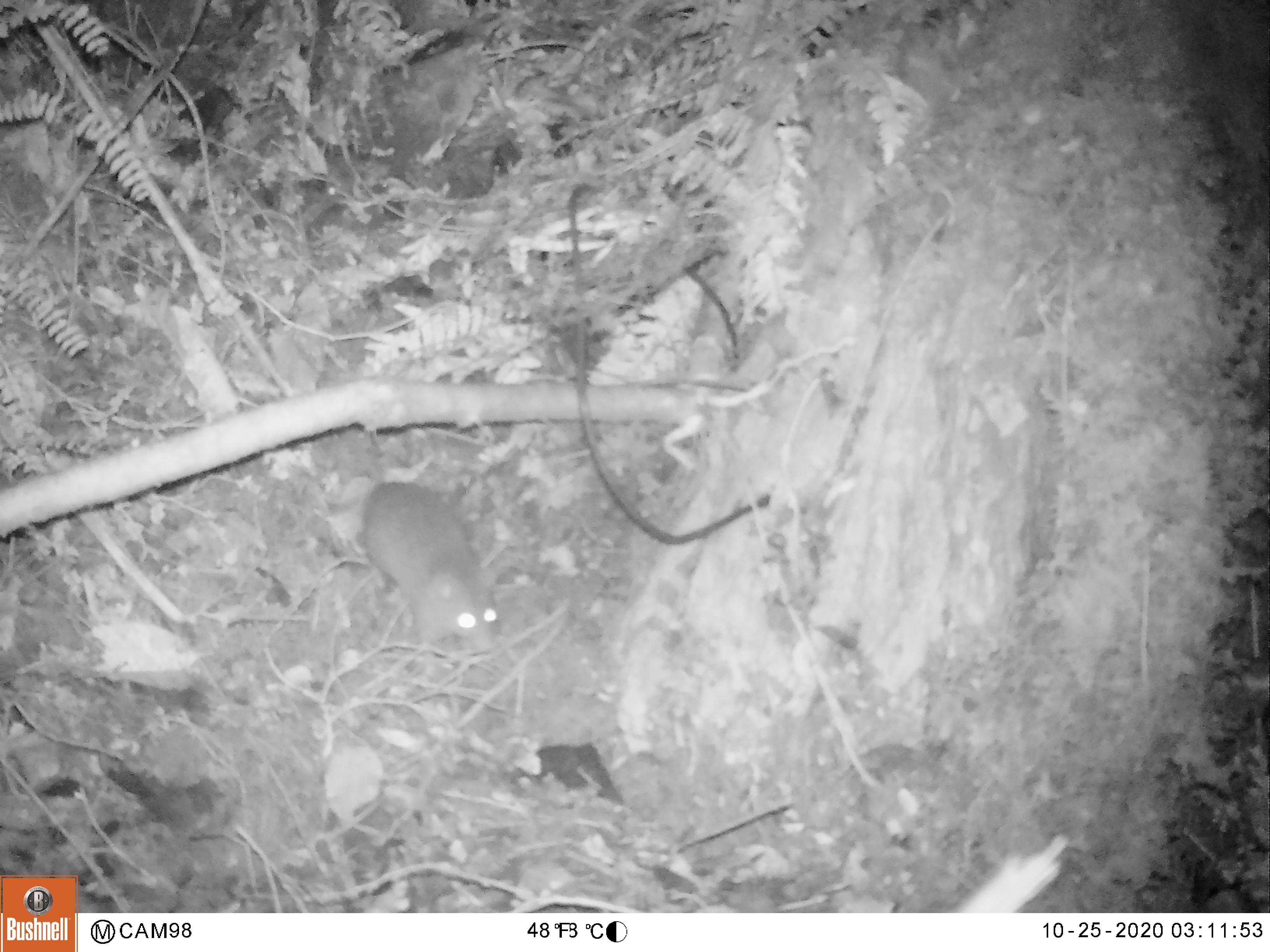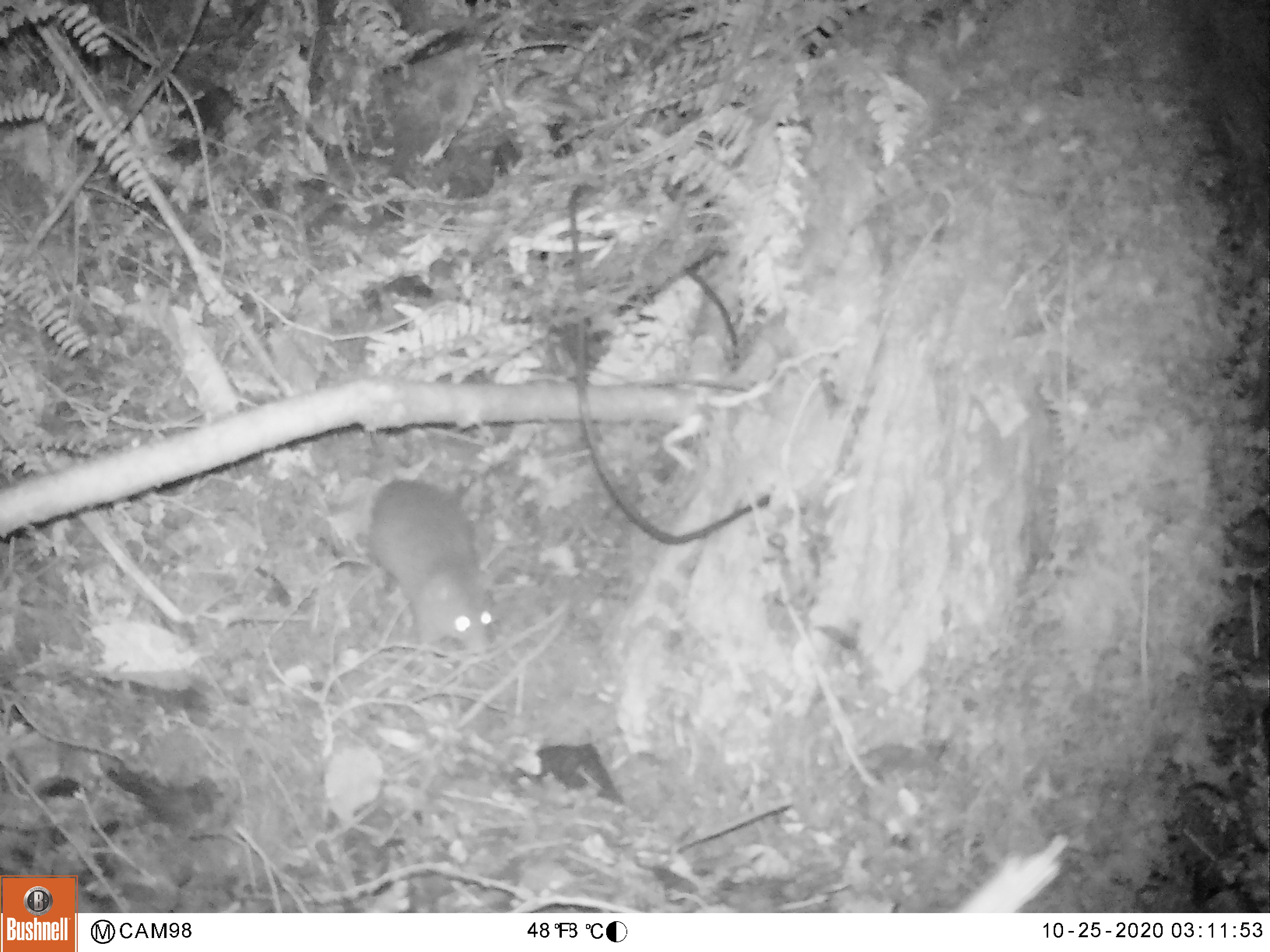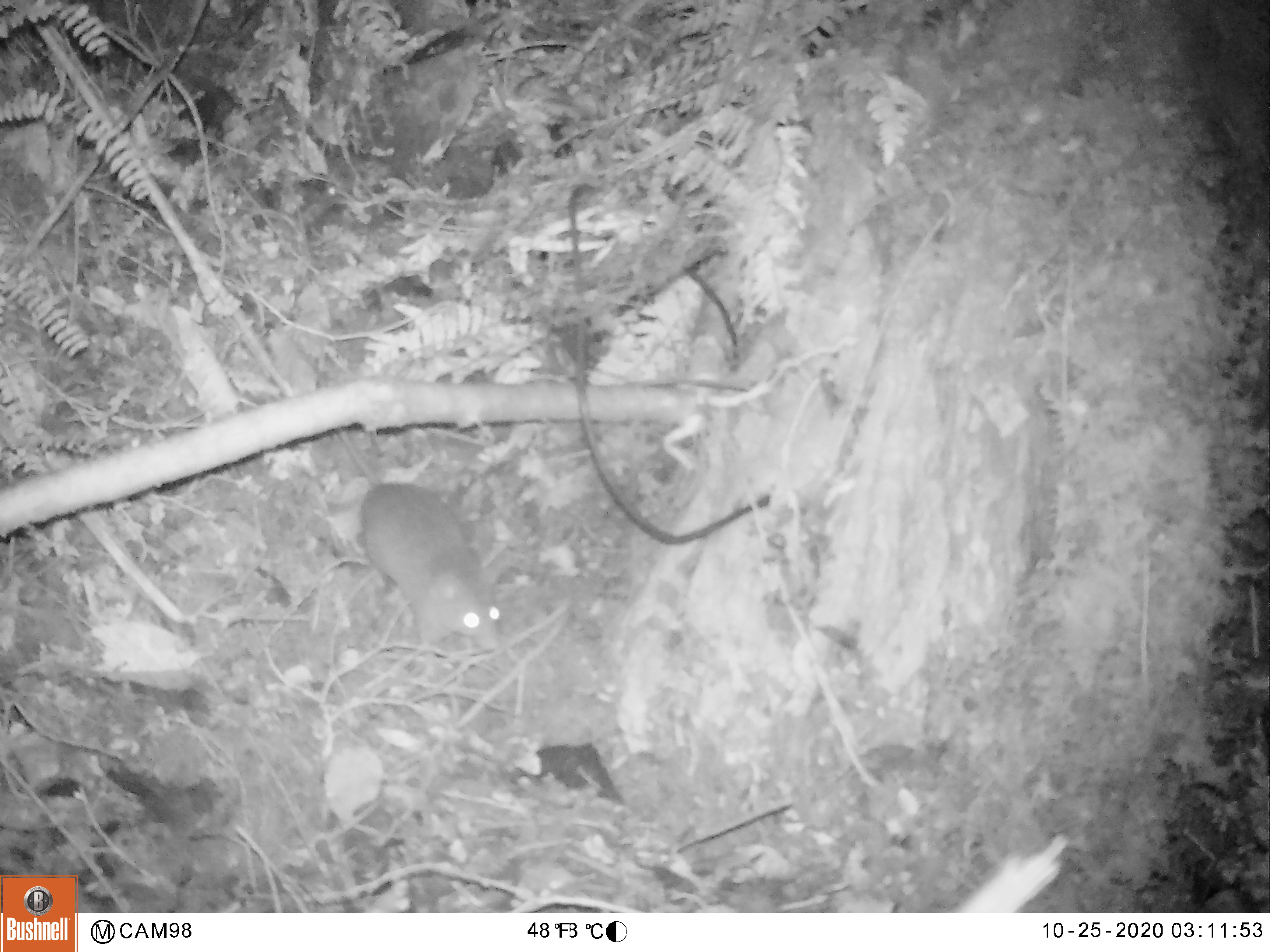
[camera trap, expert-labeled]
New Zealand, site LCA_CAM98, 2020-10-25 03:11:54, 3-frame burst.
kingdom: Animalia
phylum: Chordata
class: Mammalia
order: Rodentia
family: Muridae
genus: Rattus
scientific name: Rattus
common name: rat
Rat (Rattus).